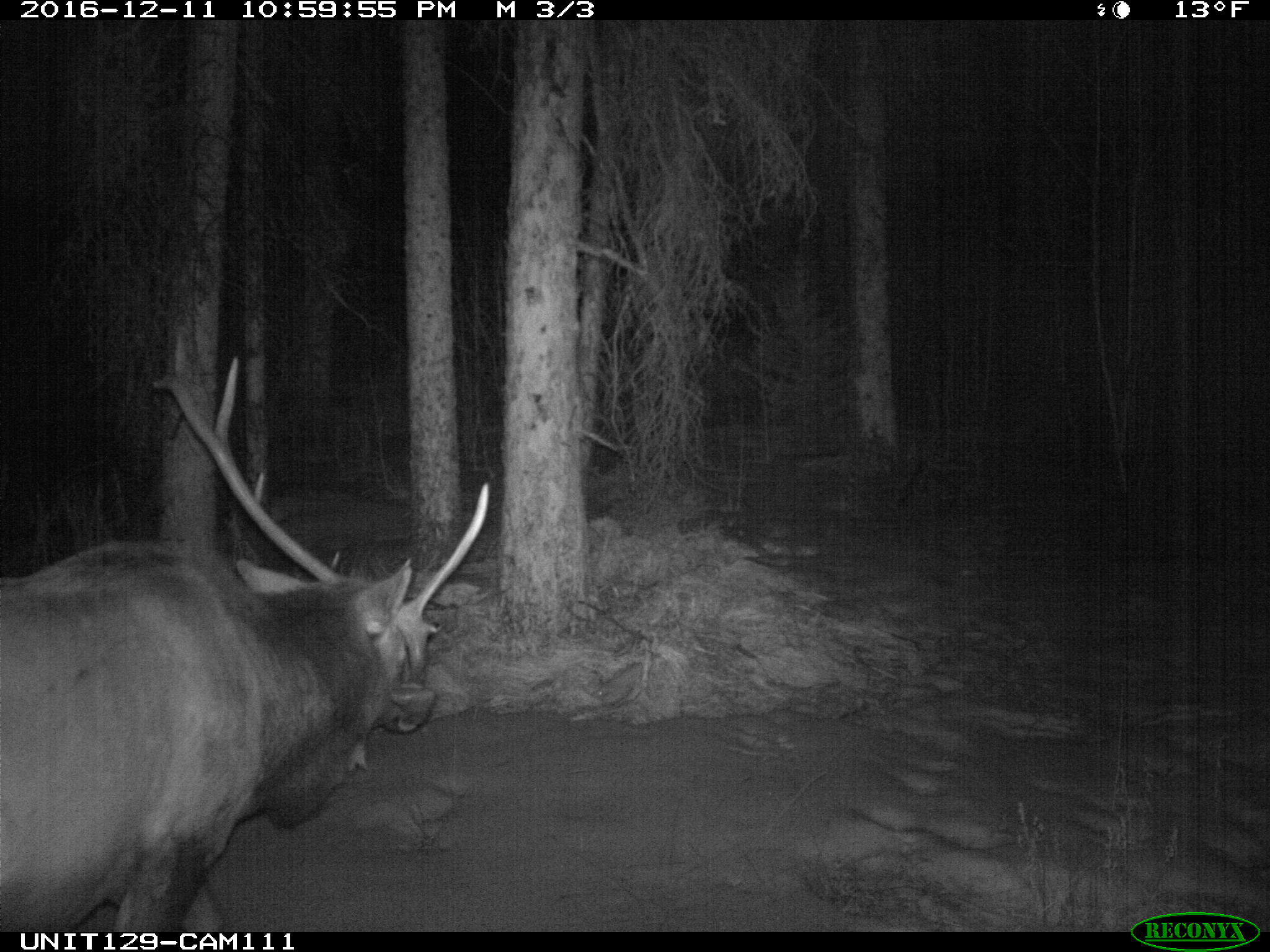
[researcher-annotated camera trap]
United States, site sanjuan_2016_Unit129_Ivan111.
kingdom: Animalia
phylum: Chordata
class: Mammalia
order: Artiodactyla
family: Cervidae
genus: Cervus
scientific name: Cervus elaphus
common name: red deer